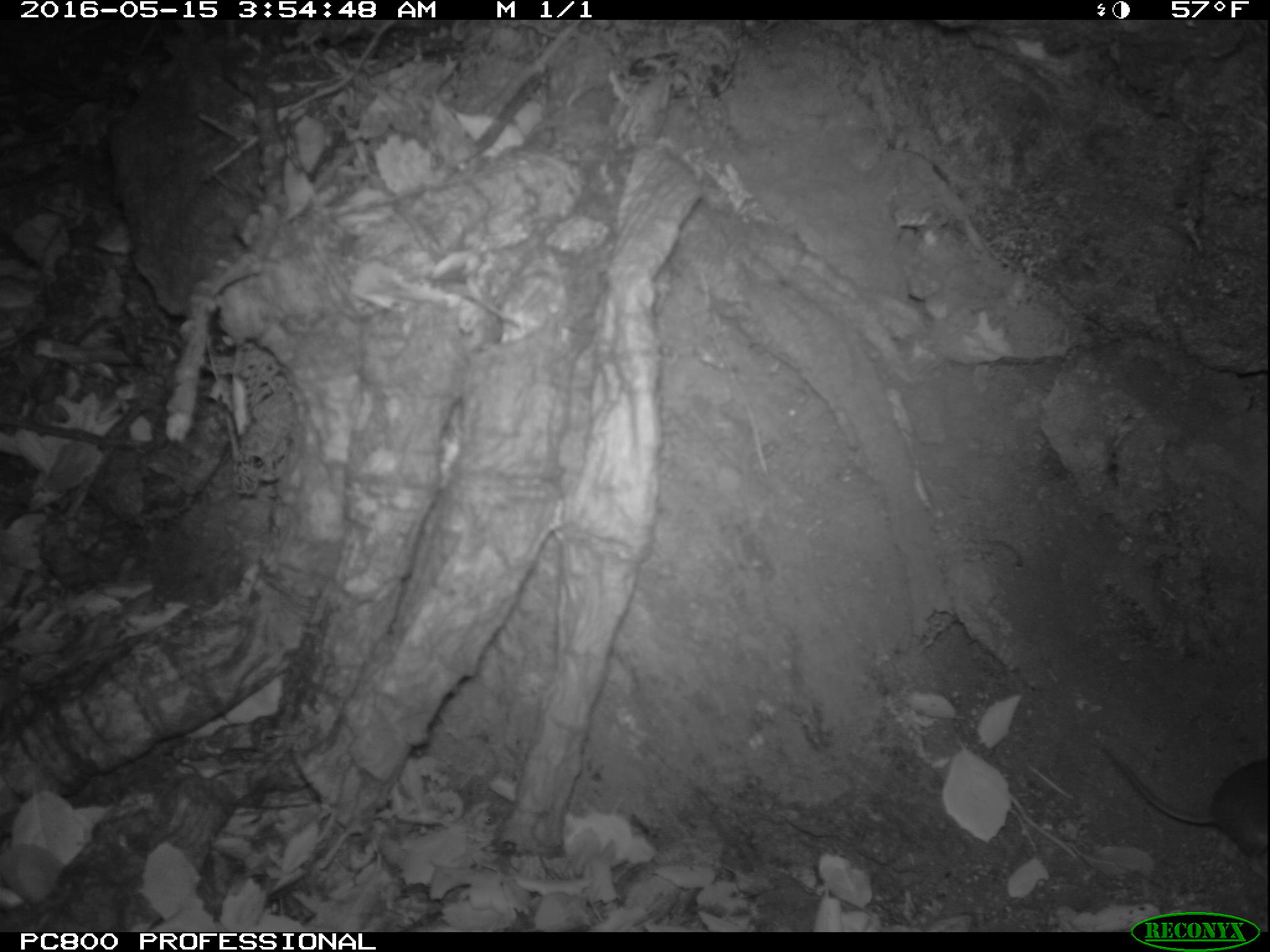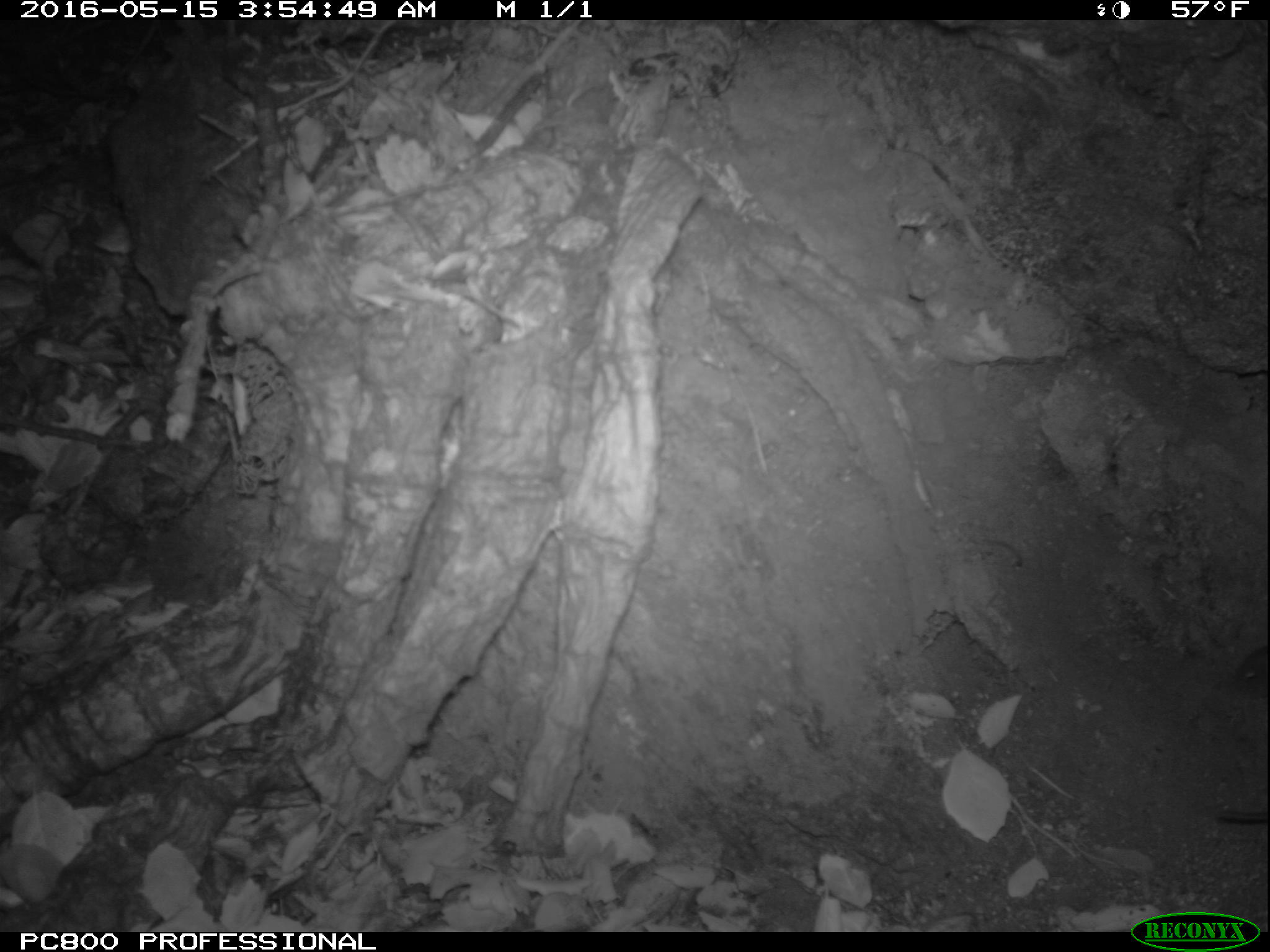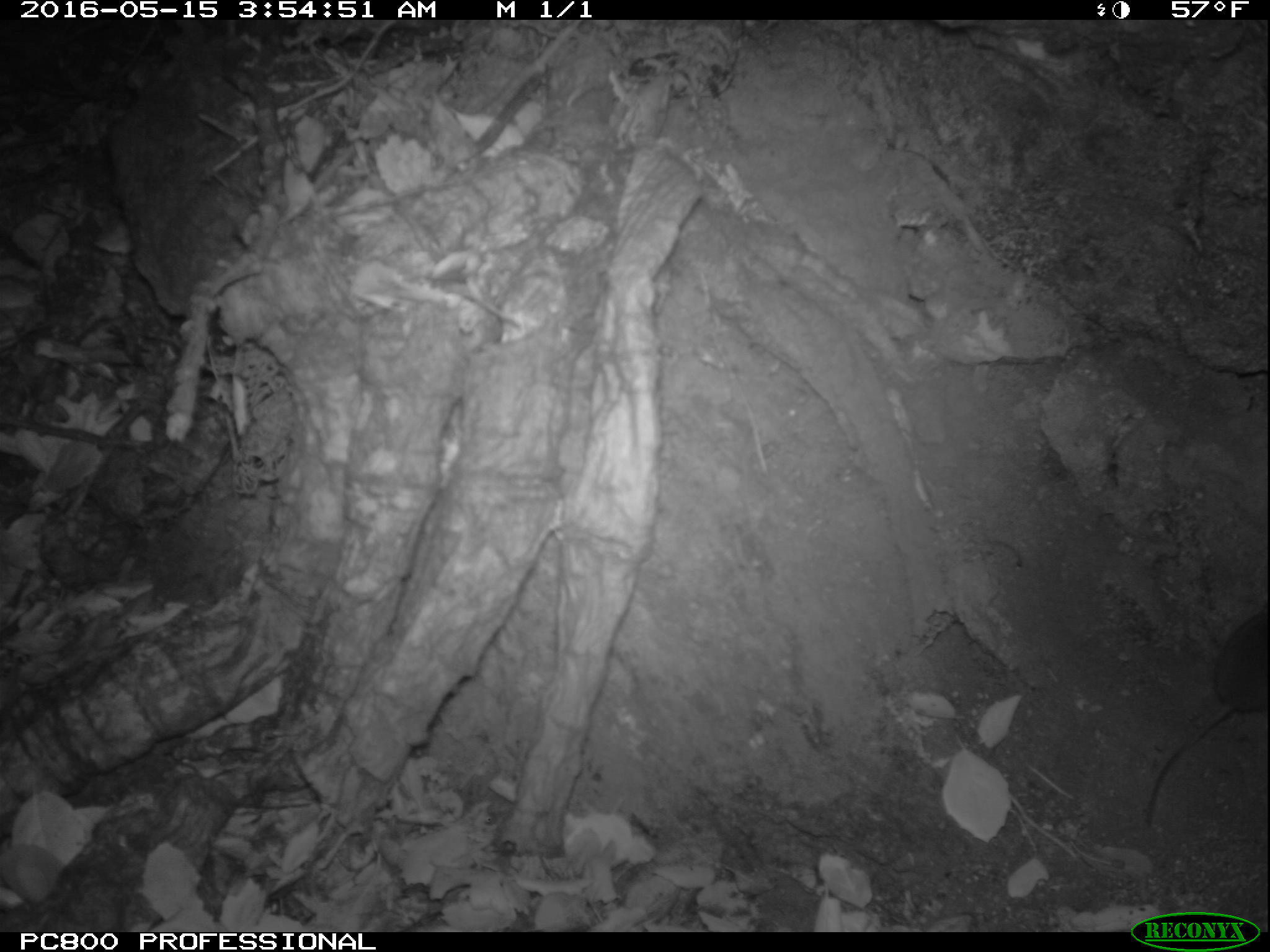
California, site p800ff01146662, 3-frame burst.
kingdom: Animalia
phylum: Chordata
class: Mammalia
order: Rodentia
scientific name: Rodentia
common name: rodent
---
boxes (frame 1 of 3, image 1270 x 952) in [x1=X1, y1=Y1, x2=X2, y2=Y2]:
rodent: [x1=1101, y1=745, x2=1268, y2=880]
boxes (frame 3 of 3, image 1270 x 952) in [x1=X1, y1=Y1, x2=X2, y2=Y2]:
rodent: [x1=1143, y1=603, x2=1269, y2=821]